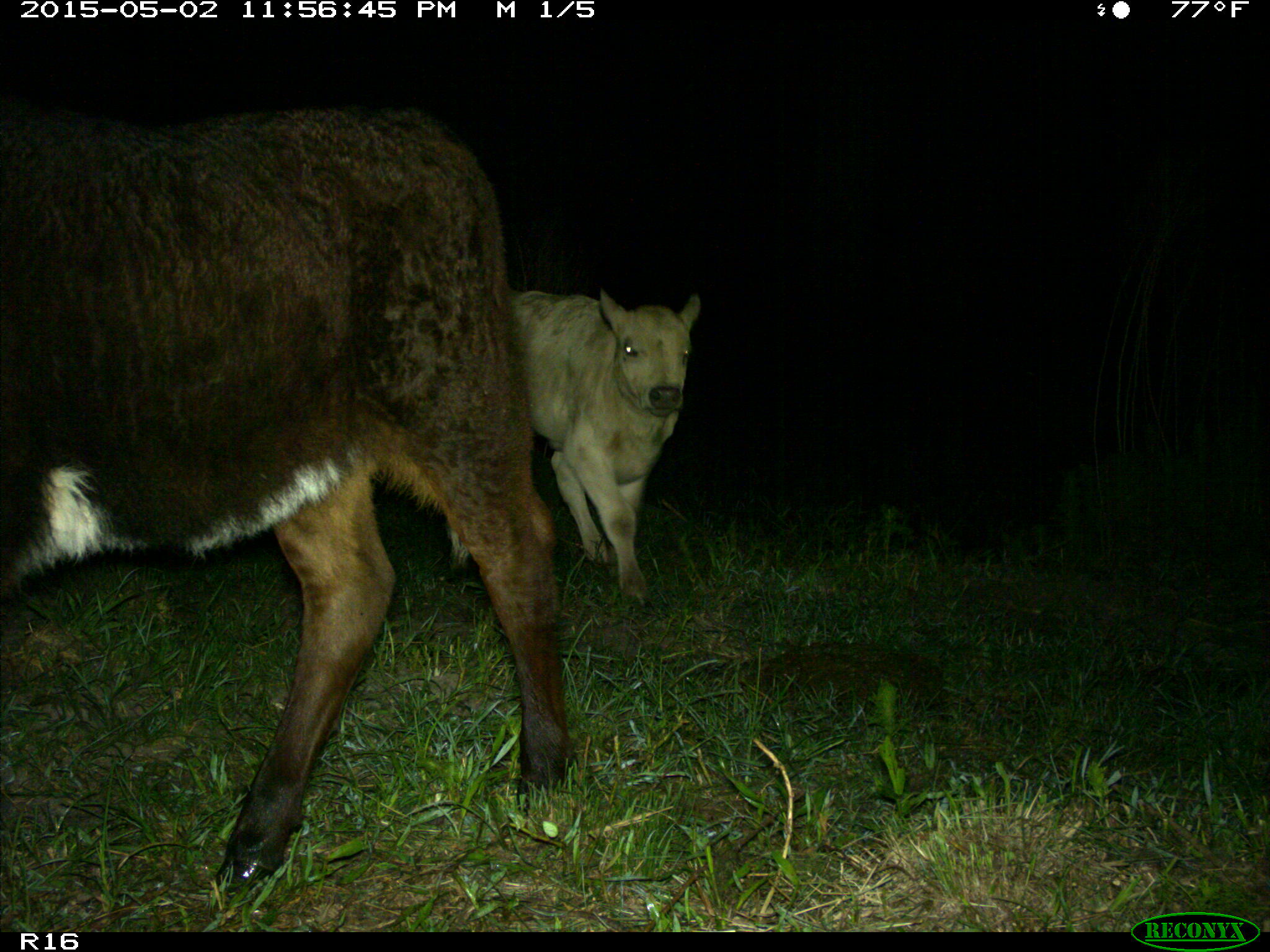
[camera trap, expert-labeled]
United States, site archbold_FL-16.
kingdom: Animalia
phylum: Chordata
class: Mammalia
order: Artiodactyla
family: Bovidae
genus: Bos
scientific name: Bos taurus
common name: domestic cow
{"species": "Bos taurus (domestic cow)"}